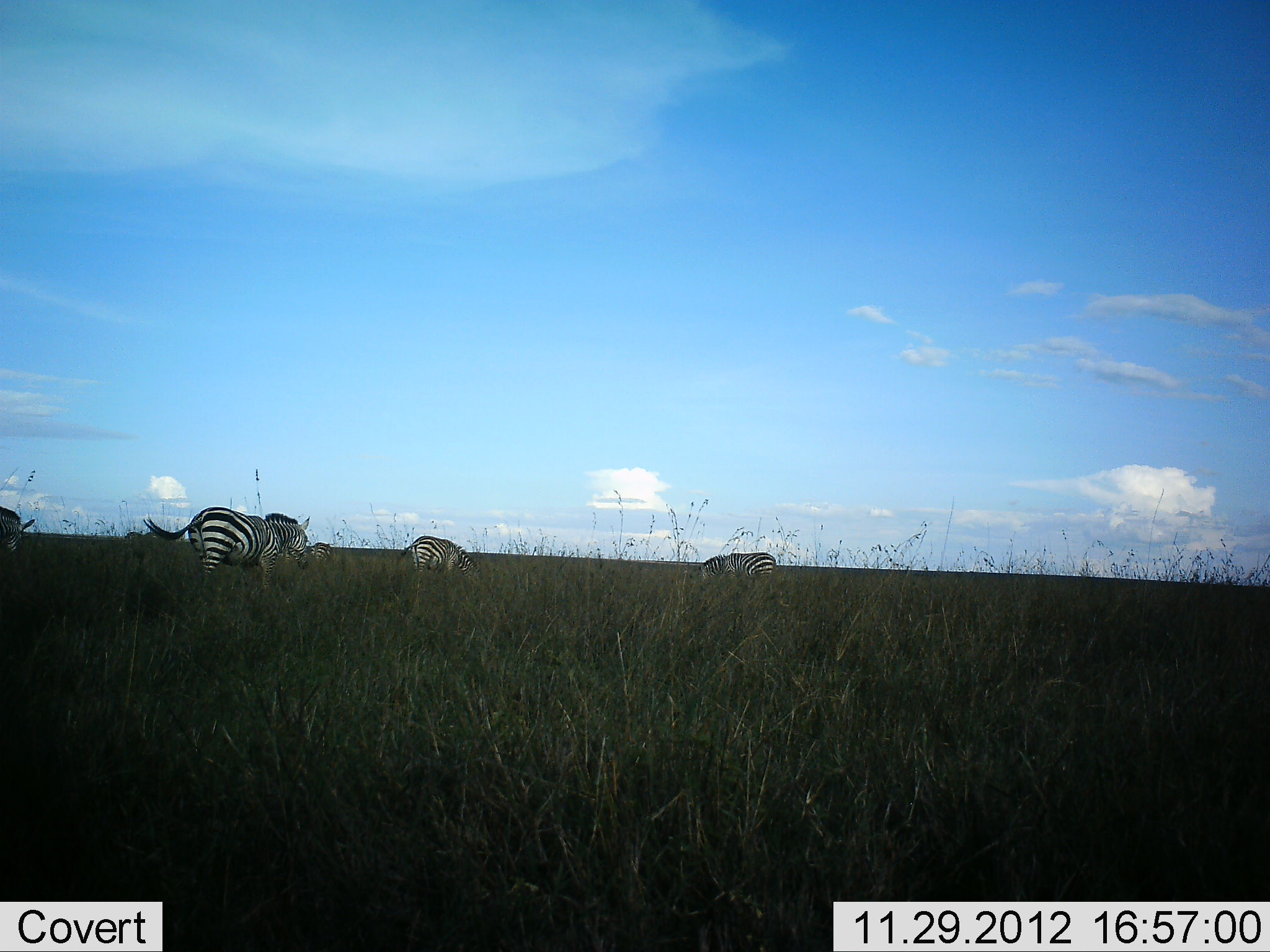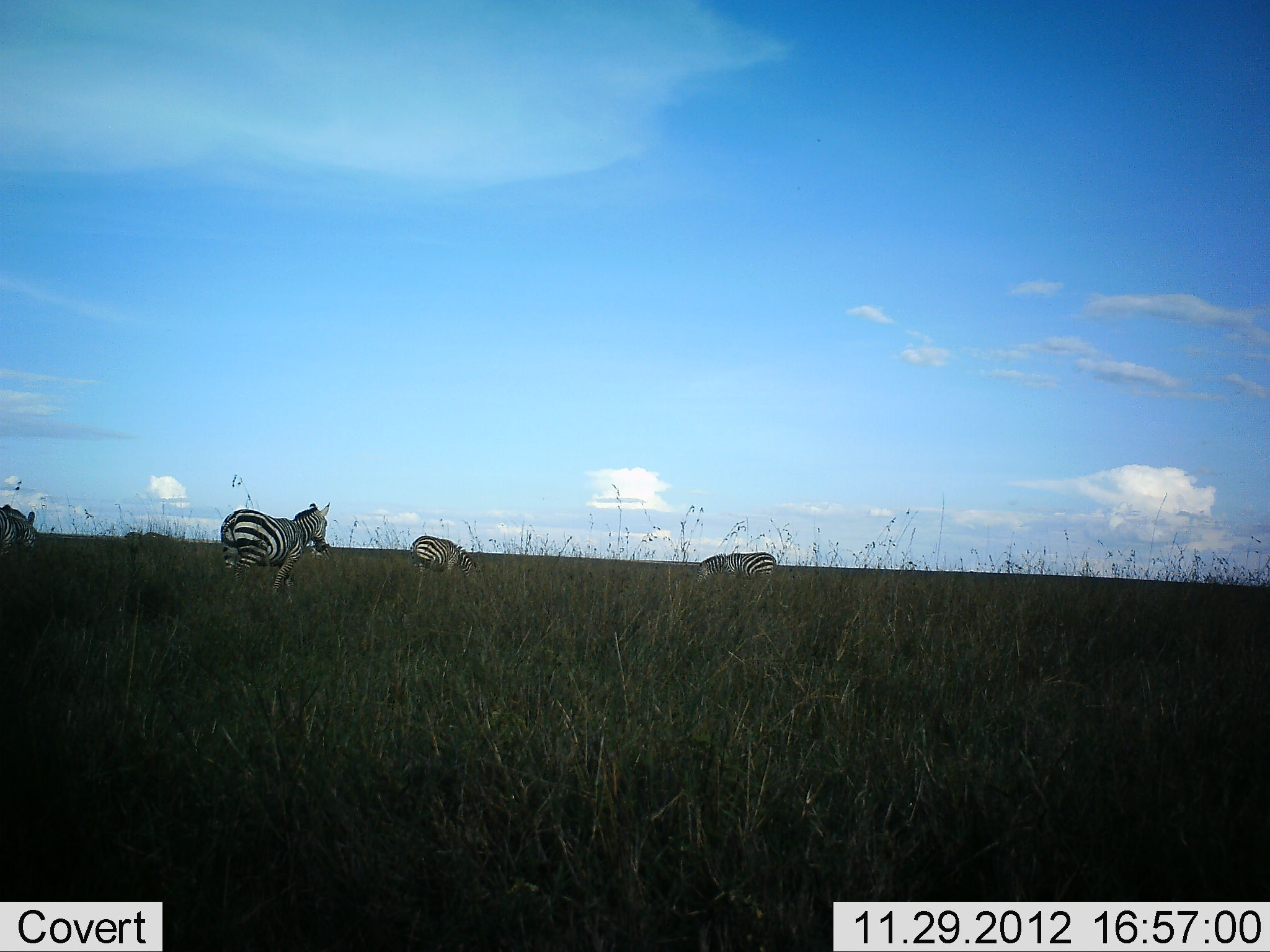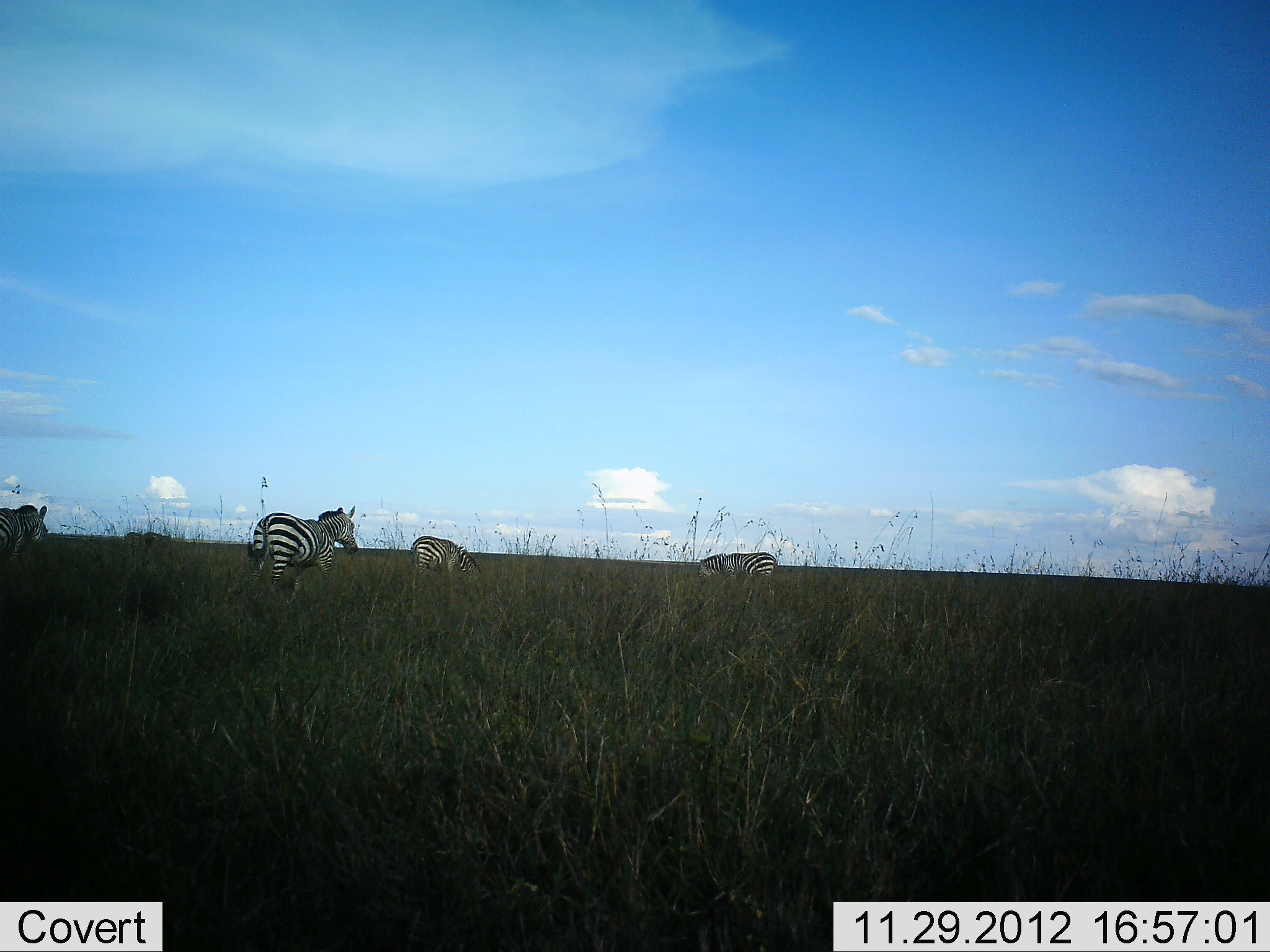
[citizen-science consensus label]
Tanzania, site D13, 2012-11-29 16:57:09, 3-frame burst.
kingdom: Animalia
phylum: Chordata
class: Mammalia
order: Perissodactyla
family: Equidae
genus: Equus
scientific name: Equus quagga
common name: plains zebra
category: zebra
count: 4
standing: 10%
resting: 0%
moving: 70%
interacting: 0%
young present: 0%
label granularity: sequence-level